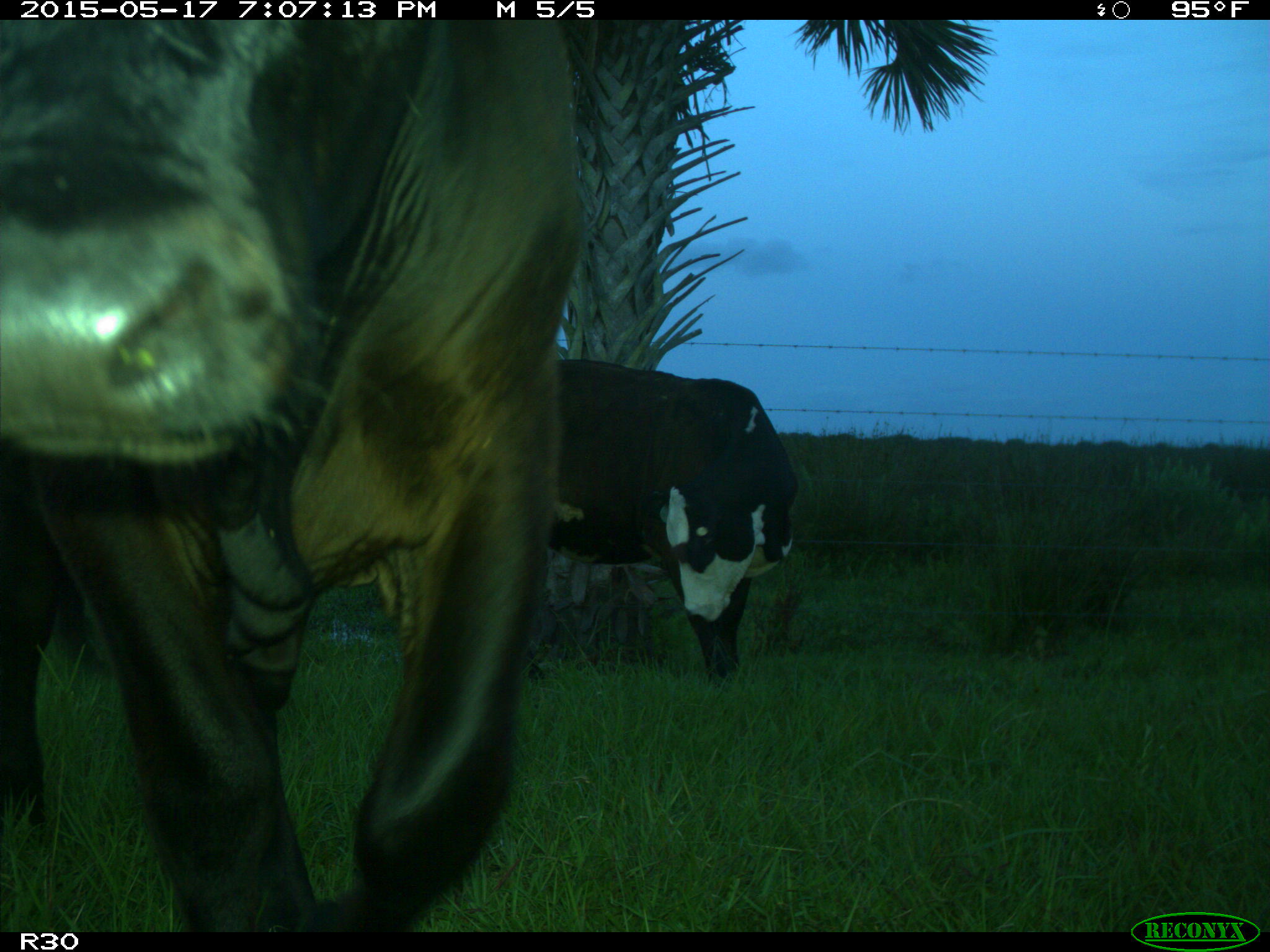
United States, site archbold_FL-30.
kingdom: Animalia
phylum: Chordata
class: Mammalia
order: Artiodactyla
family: Bovidae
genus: Bos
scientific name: Bos taurus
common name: domestic cow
Bos taurus (domestic cow).